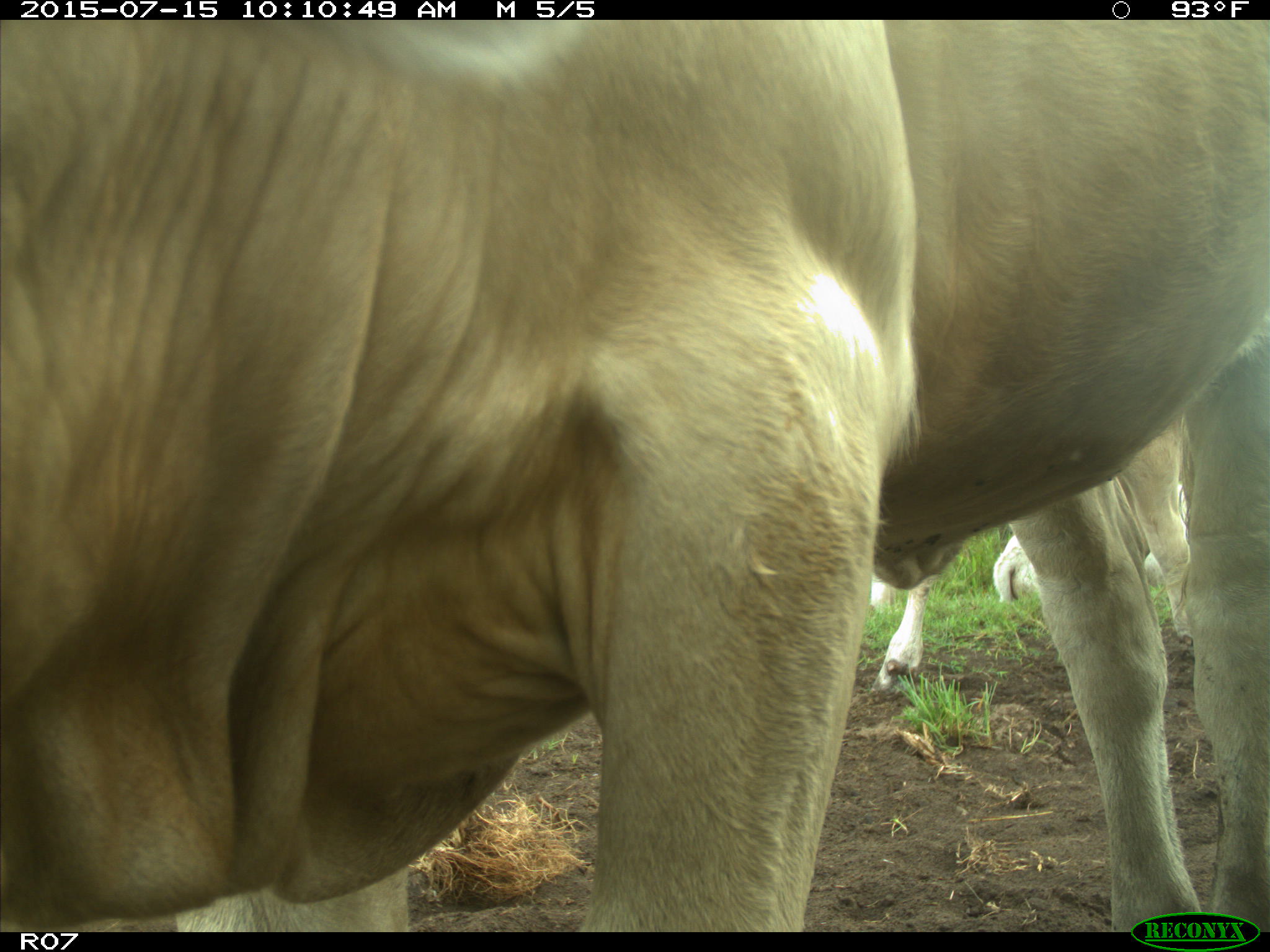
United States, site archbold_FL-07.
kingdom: Animalia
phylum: Chordata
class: Mammalia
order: Artiodactyla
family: Bovidae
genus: Bos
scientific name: Bos taurus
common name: domestic cow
Bos taurus (domestic cow).